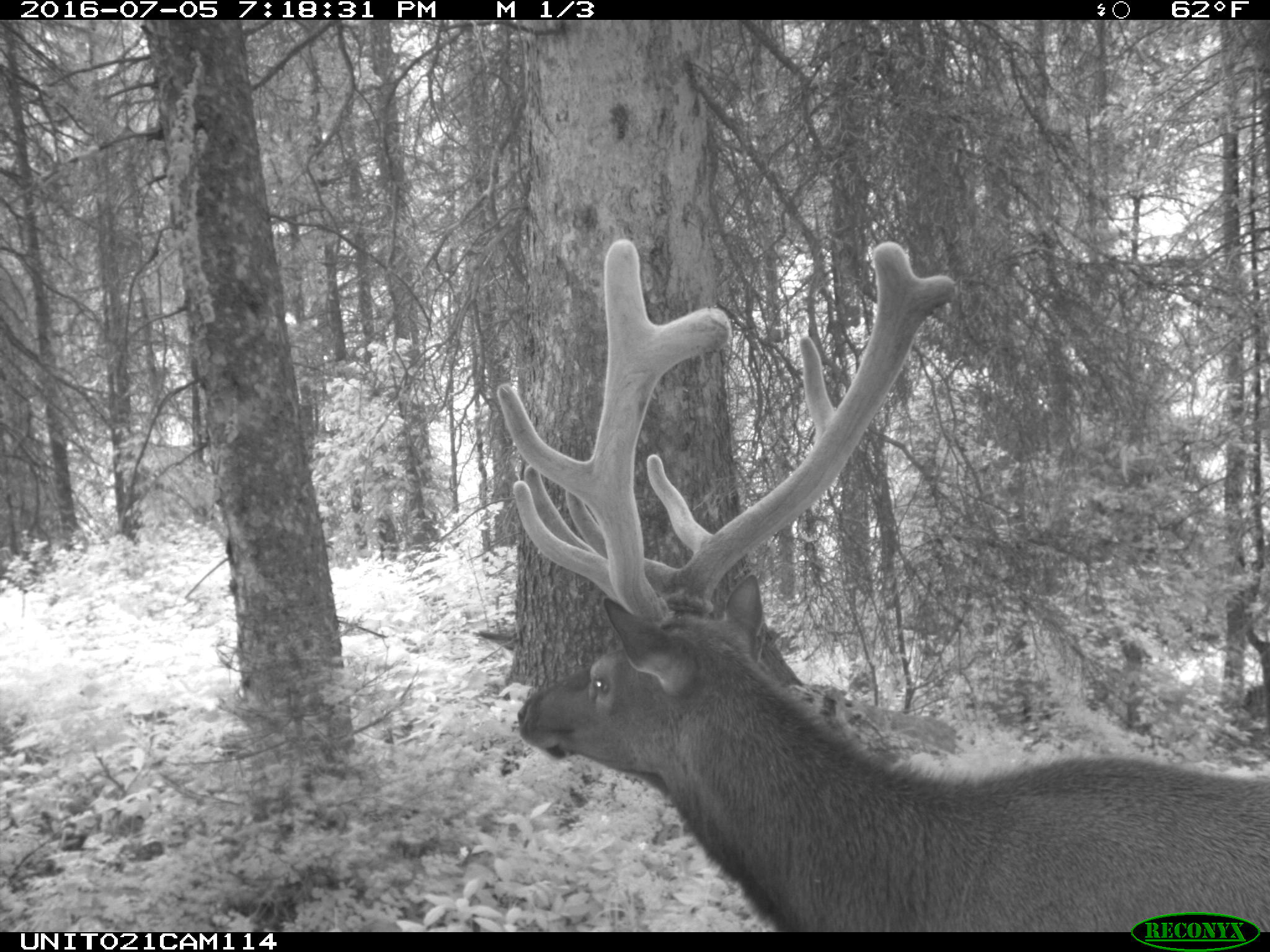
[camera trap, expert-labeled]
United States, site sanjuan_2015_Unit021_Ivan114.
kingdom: Animalia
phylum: Chordata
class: Mammalia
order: Artiodactyla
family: Cervidae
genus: Cervus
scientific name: Cervus elaphus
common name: red deer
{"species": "Cervus elaphus (red deer)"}